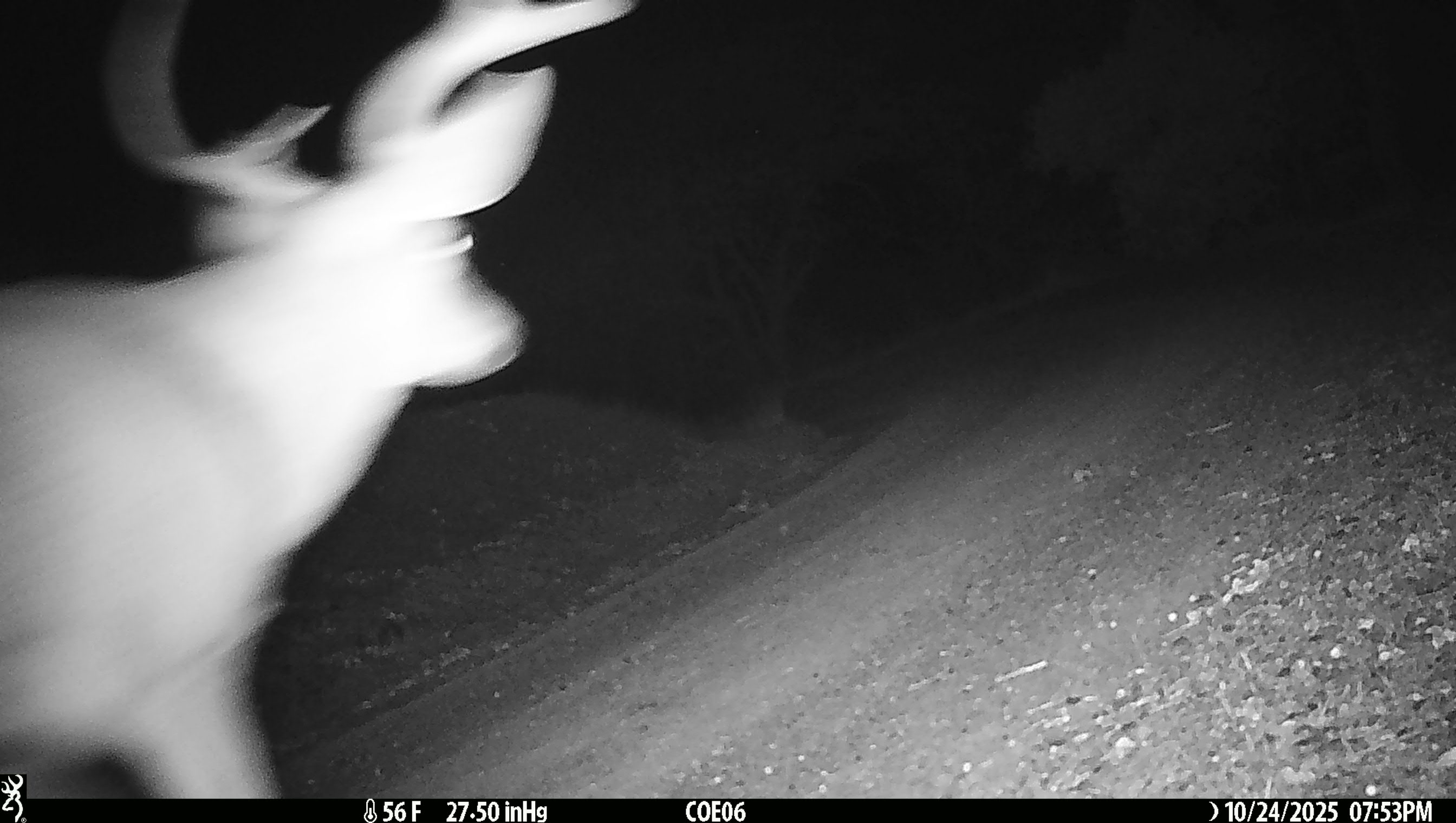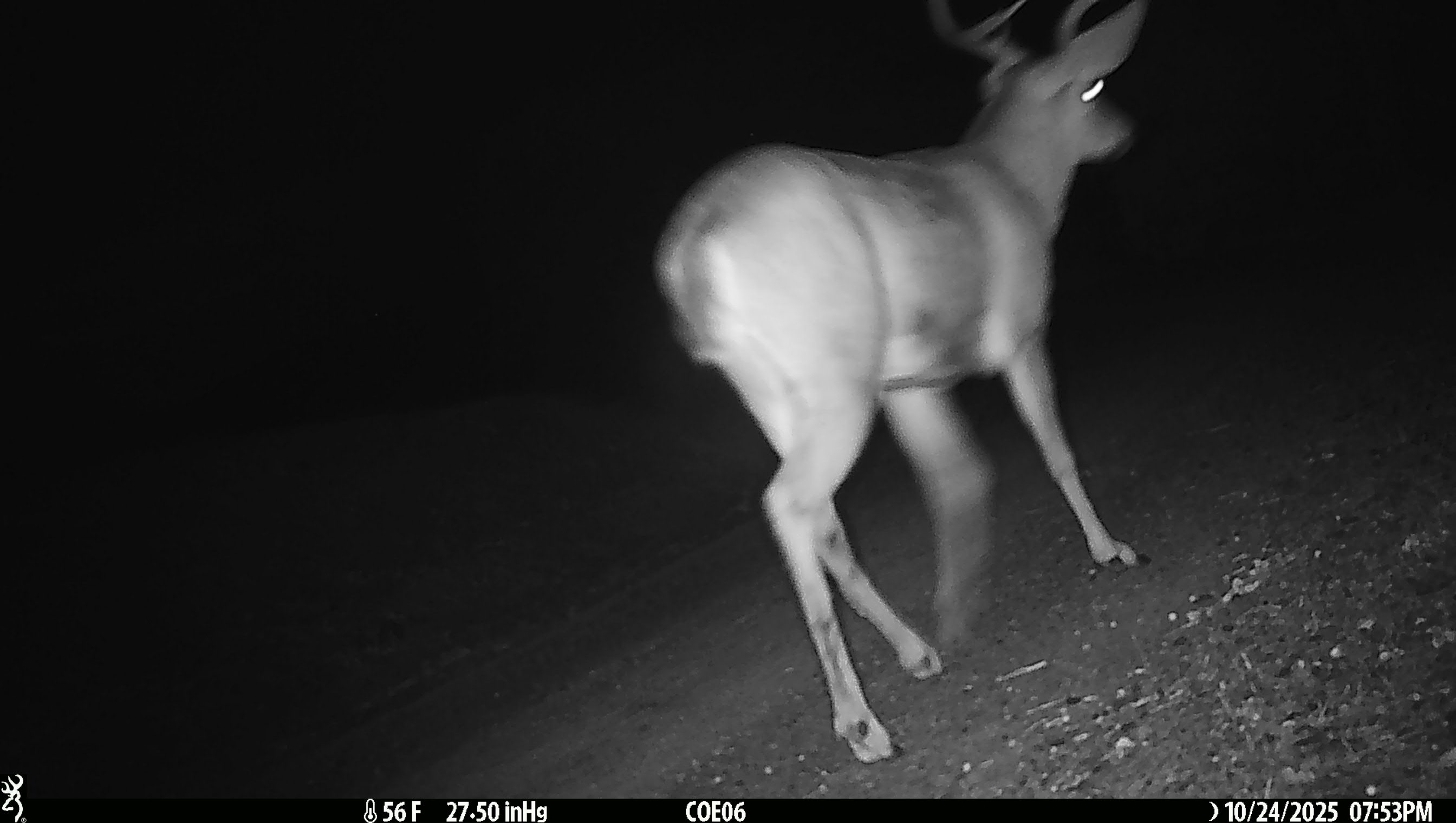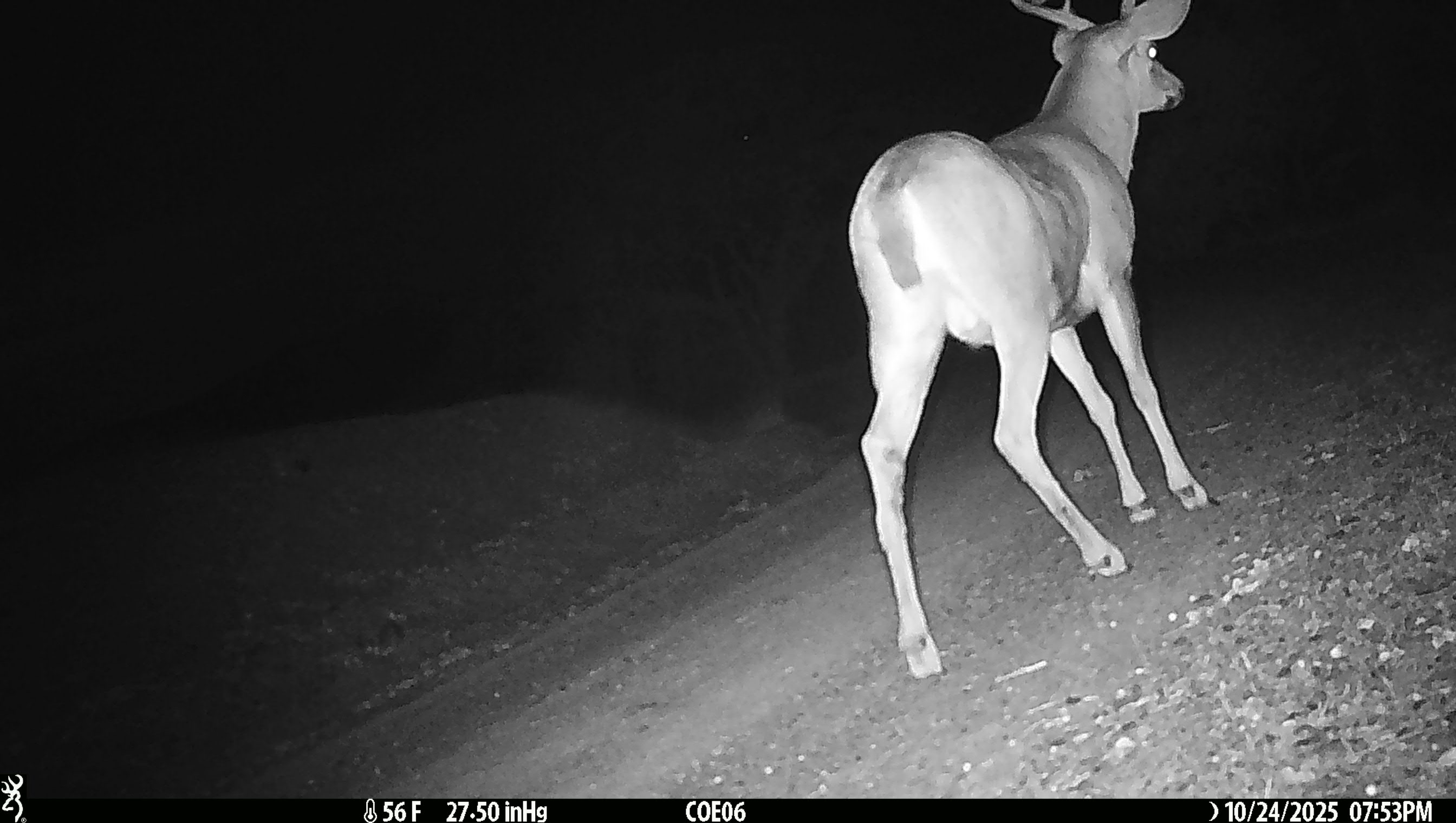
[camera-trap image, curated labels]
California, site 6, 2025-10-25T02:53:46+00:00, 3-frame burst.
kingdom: Animalia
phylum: Chordata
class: Mammalia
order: Artiodactyla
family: Cervidae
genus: Odocoileus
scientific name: Odocoileus hemionus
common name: mule deer